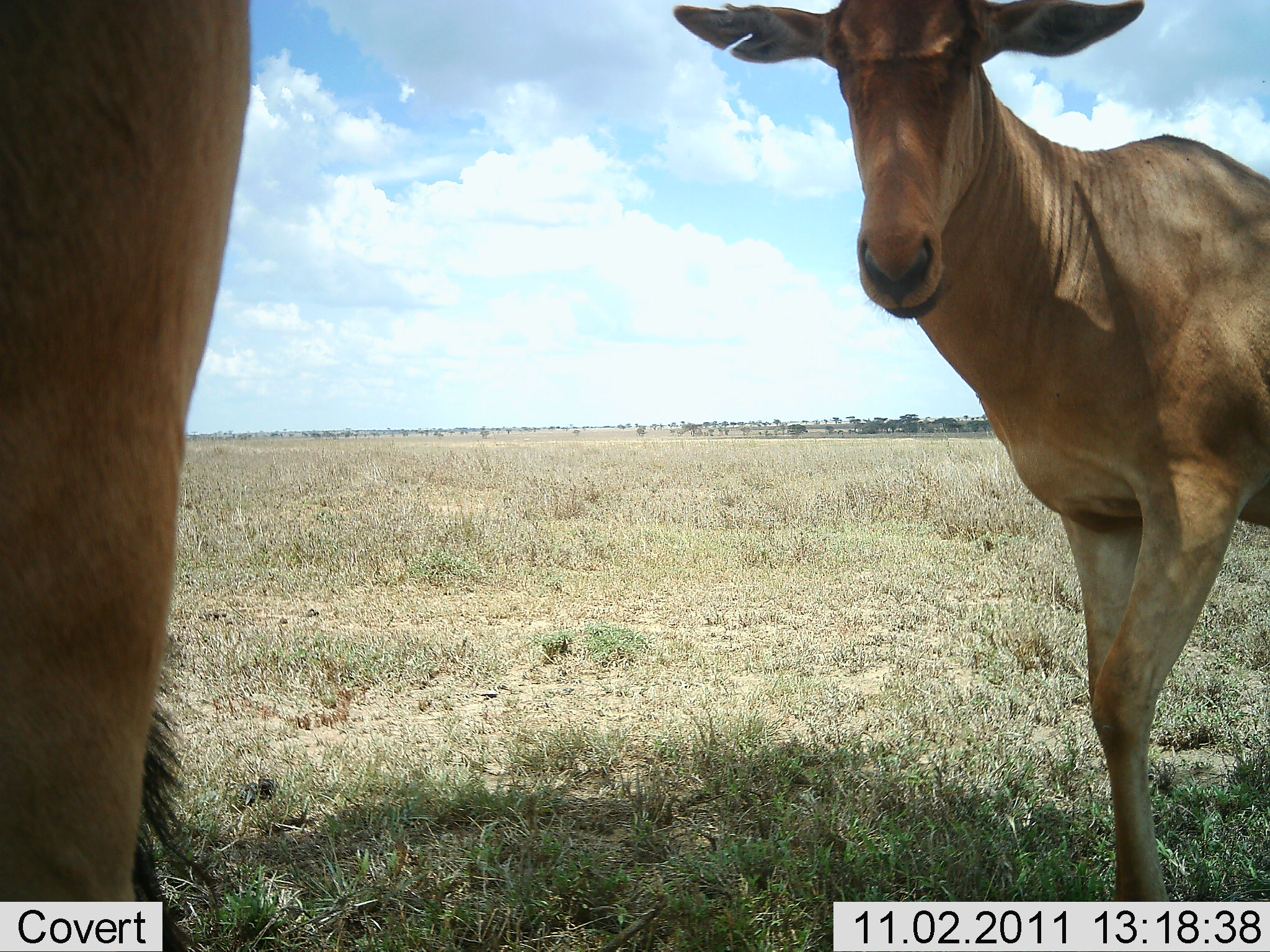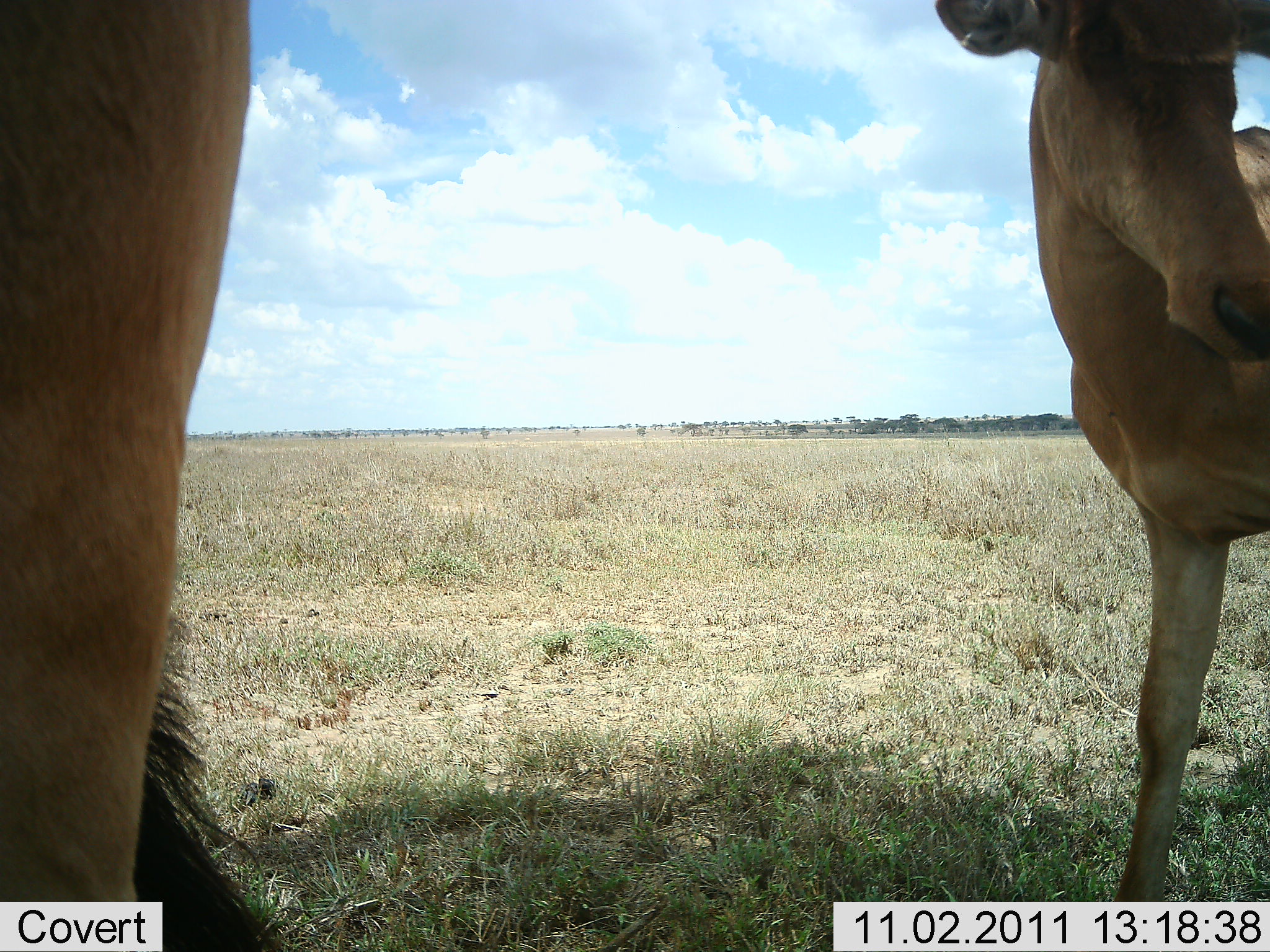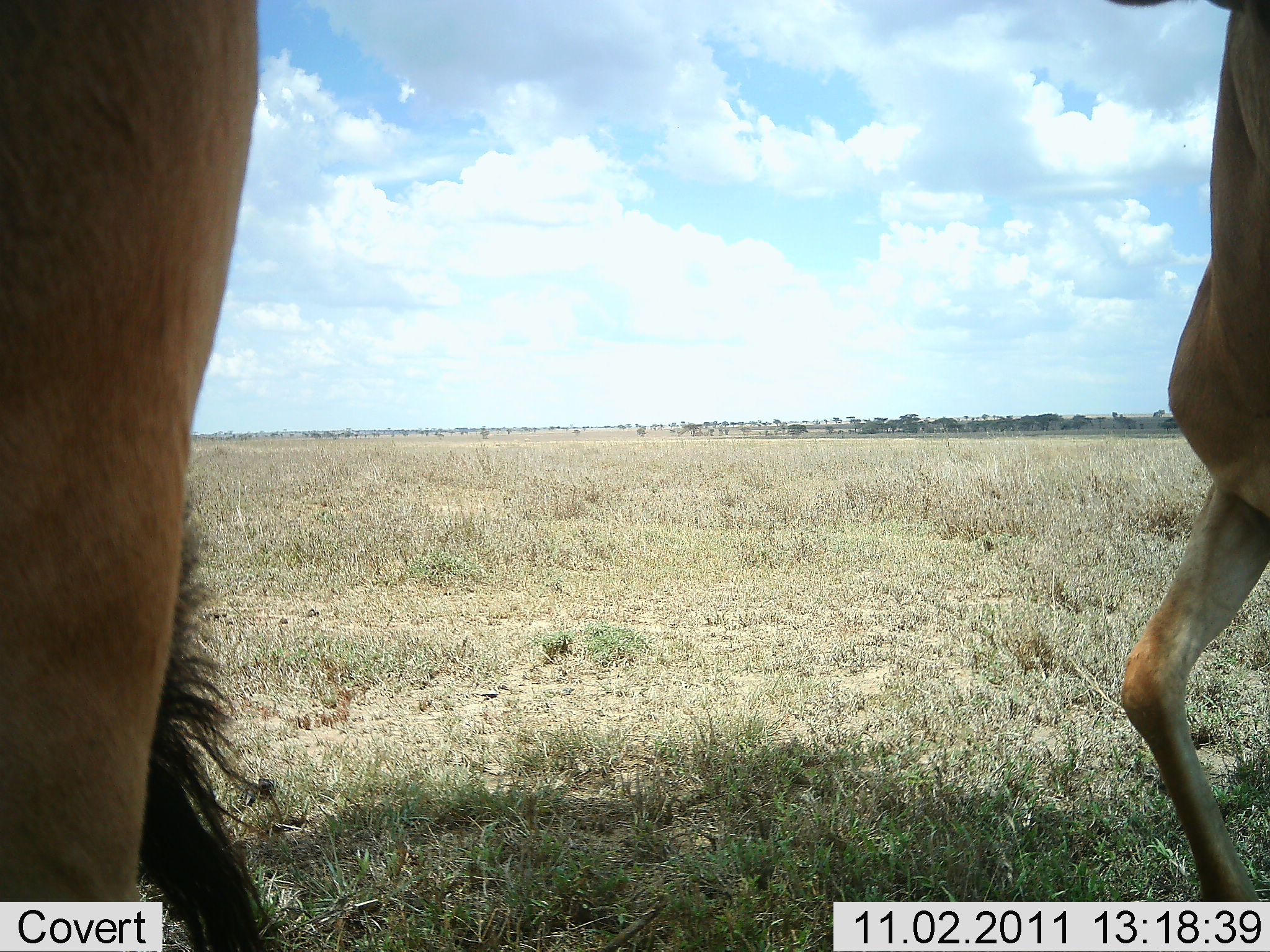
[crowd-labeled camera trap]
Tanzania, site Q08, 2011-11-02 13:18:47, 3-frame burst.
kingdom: Animalia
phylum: Chordata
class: Mammalia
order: Artiodactyla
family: Bovidae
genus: Alcelaphus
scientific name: Alcelaphus buselaphus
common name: hartebeest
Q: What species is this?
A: Hartebeest (Alcelaphus buselaphus).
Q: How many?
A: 2.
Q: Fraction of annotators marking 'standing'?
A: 83%.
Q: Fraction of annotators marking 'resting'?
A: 0%.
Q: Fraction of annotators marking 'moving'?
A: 50%.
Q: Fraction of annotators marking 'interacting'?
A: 0%.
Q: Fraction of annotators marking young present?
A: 8%.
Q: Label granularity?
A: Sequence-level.